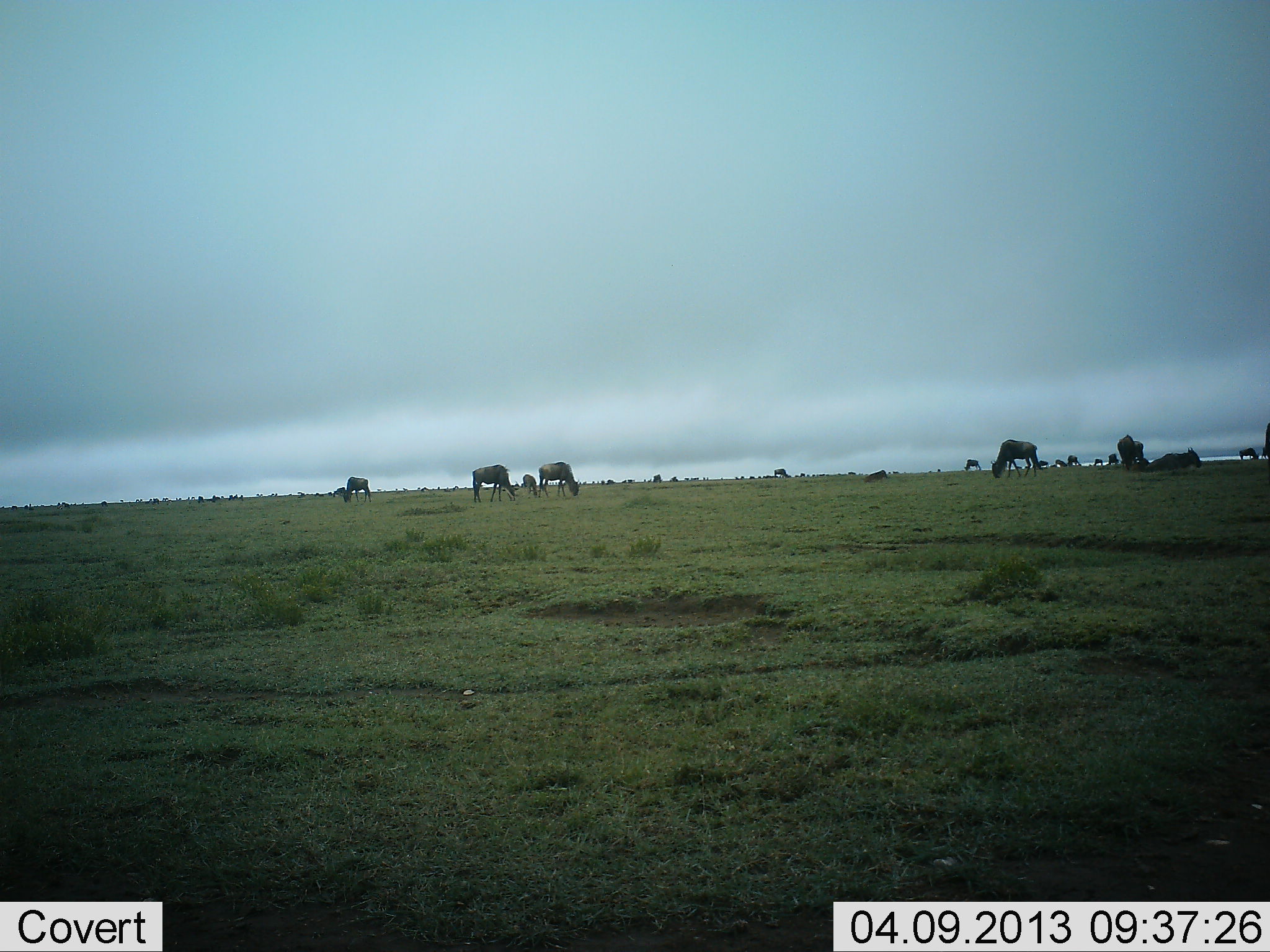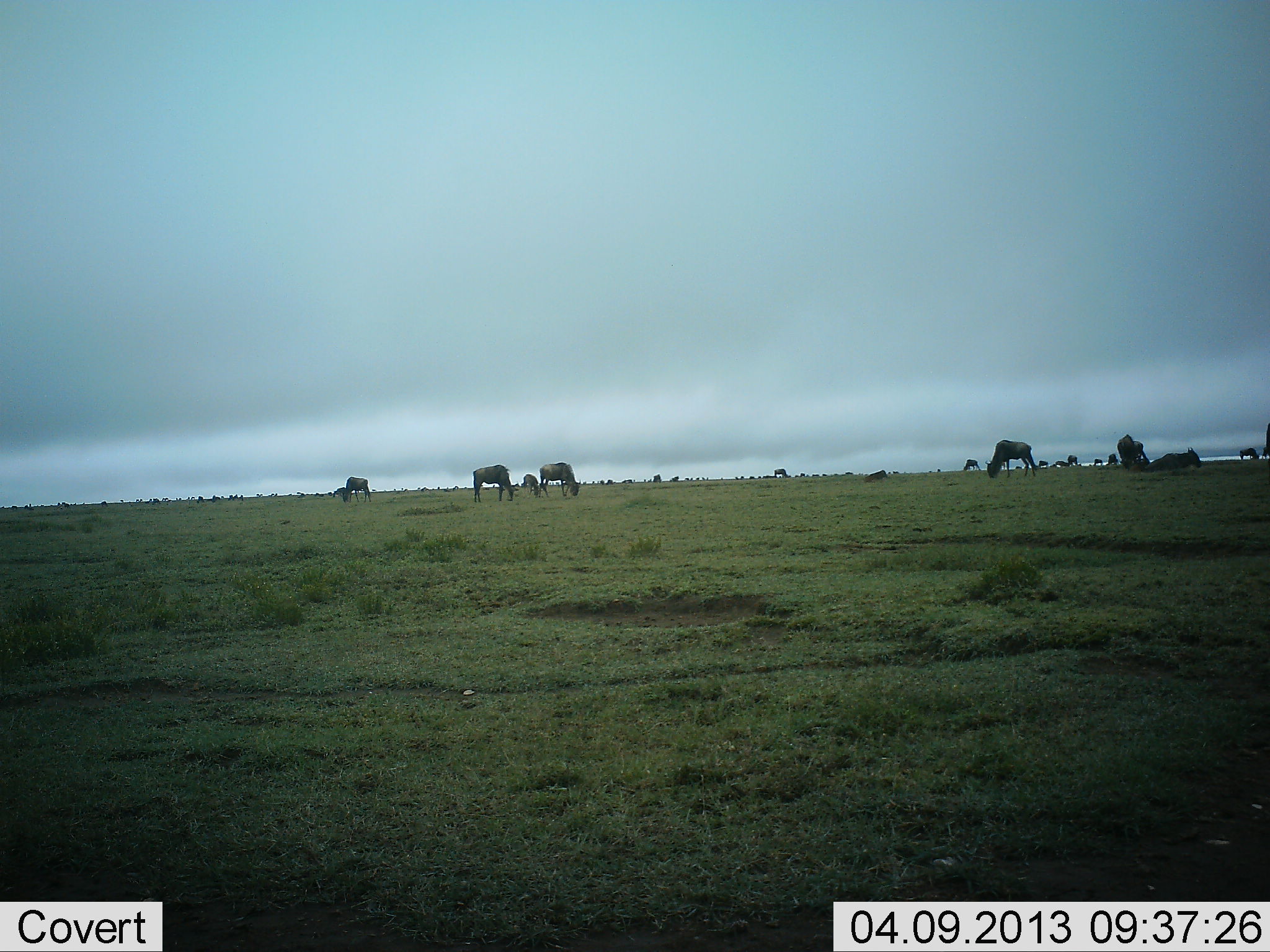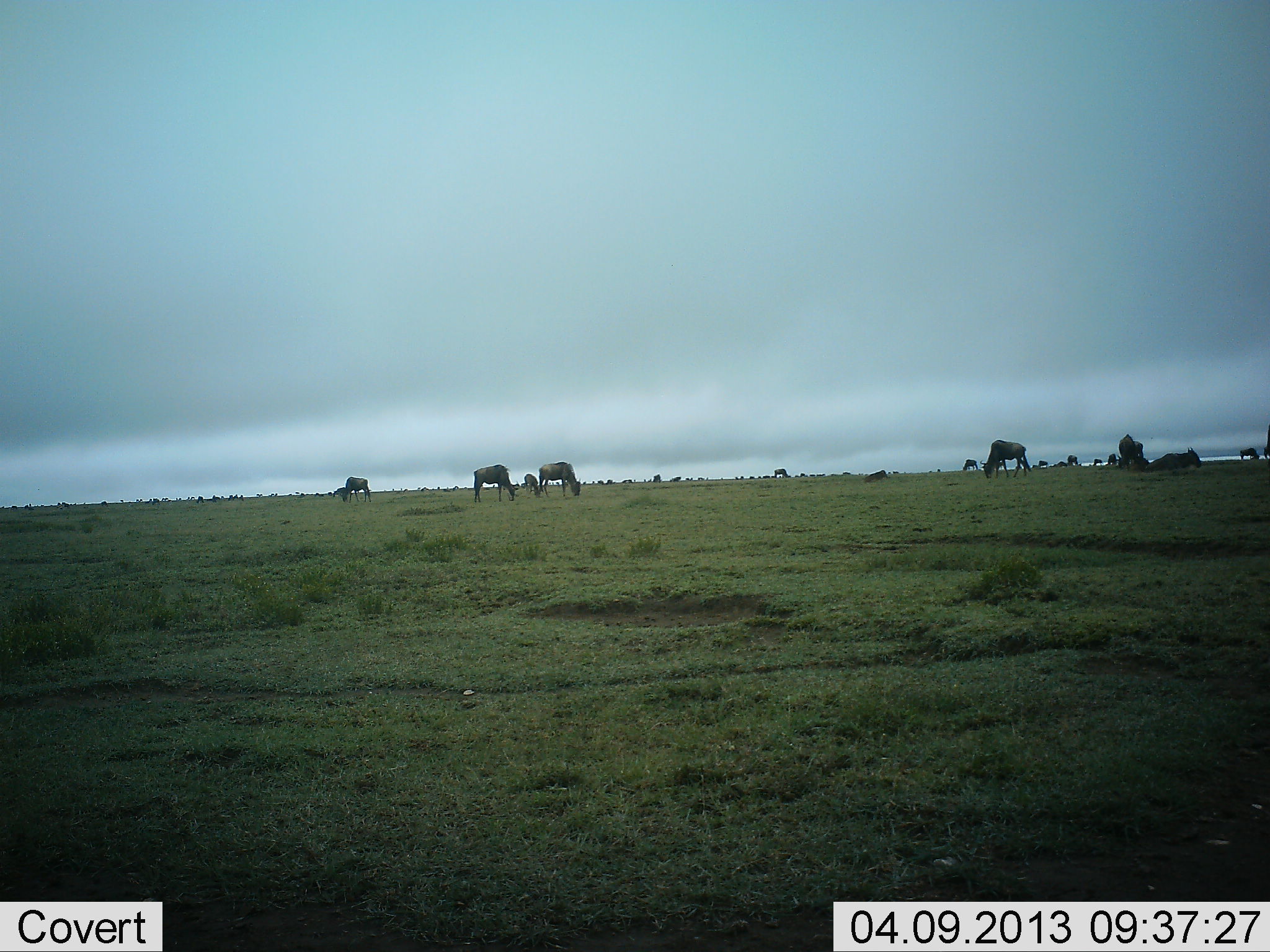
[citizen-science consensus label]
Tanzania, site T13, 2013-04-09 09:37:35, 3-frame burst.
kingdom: Animalia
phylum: Chordata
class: Mammalia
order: Artiodactyla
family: Bovidae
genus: Connochaetes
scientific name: Connochaetes taurinus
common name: blue wildebeest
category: wildebeest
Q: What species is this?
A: Wildebeest (blue wildebeest) (Connochaetes taurinus).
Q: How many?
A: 11-50.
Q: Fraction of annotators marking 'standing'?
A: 36%.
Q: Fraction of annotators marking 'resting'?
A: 23%.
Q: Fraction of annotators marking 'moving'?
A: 27%.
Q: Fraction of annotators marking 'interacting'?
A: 0%.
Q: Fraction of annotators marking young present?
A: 18%.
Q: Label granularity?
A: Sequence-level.